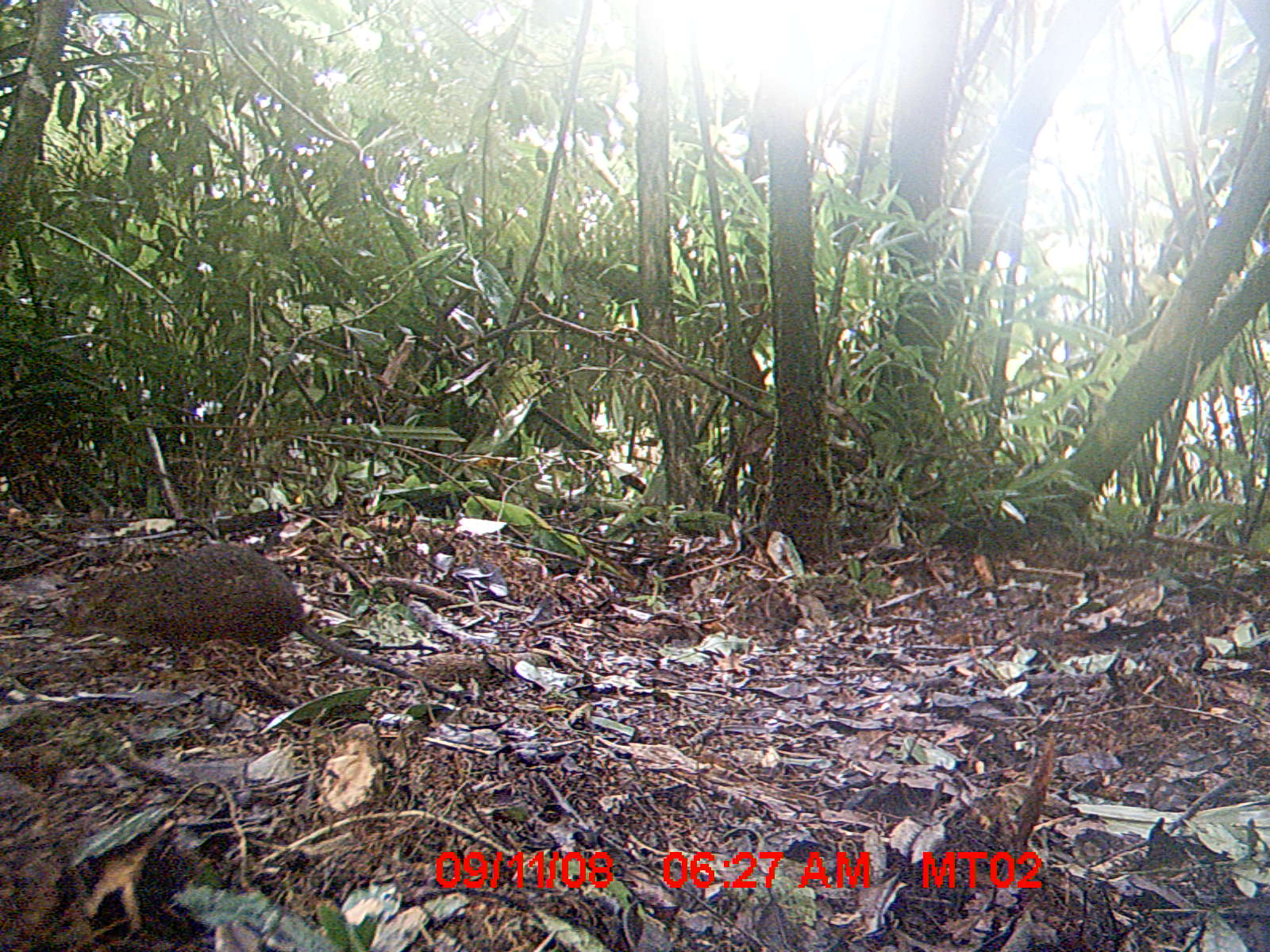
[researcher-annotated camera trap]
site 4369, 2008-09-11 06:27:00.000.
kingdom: Animalia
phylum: Chordata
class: Mammalia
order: Rodentia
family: Nesomyidae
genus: Nesomys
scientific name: Nesomys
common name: nesomys rodents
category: nesomys sp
Nesomys sp (nesomys rodents) (Nesomys), count 1.